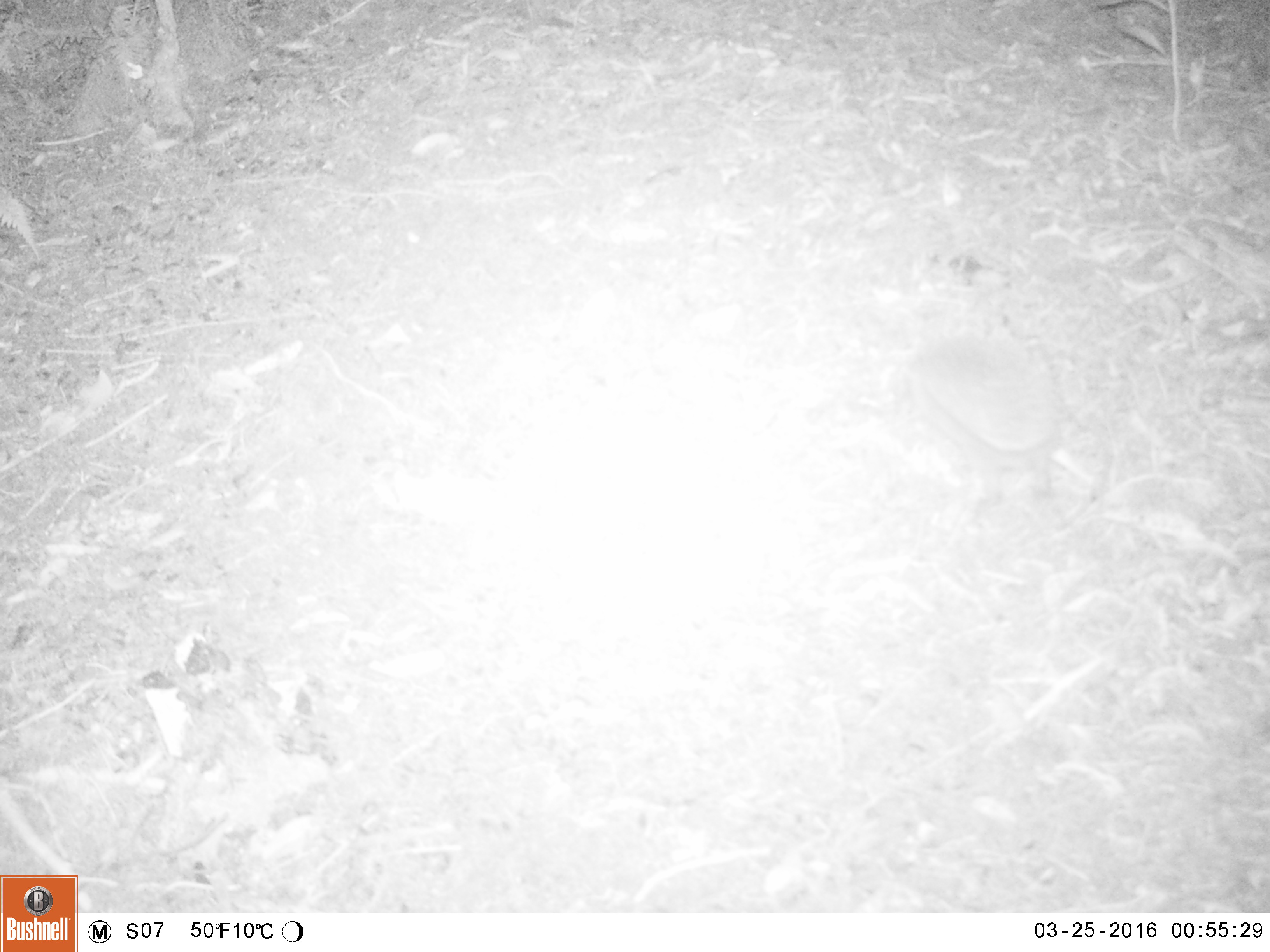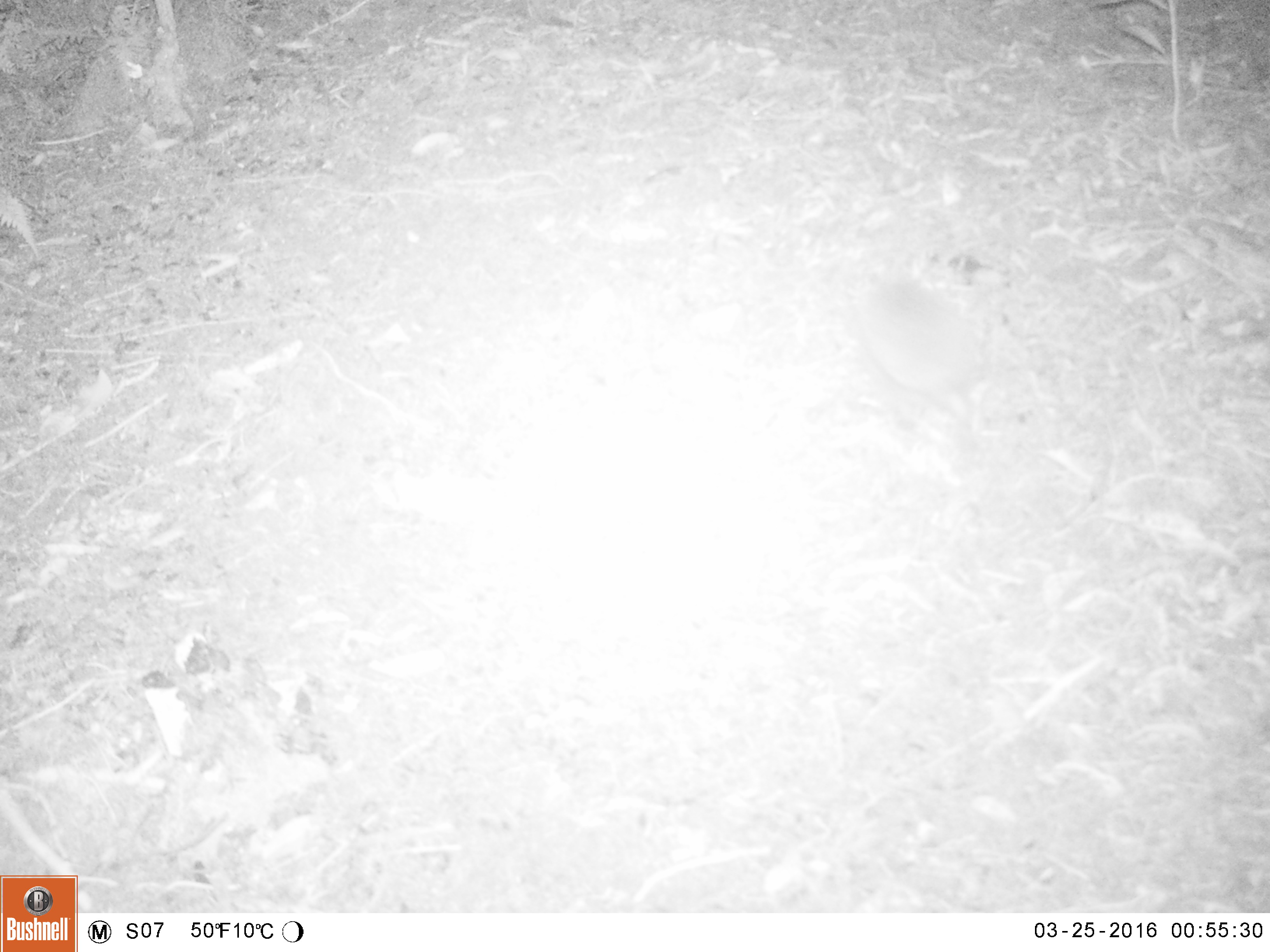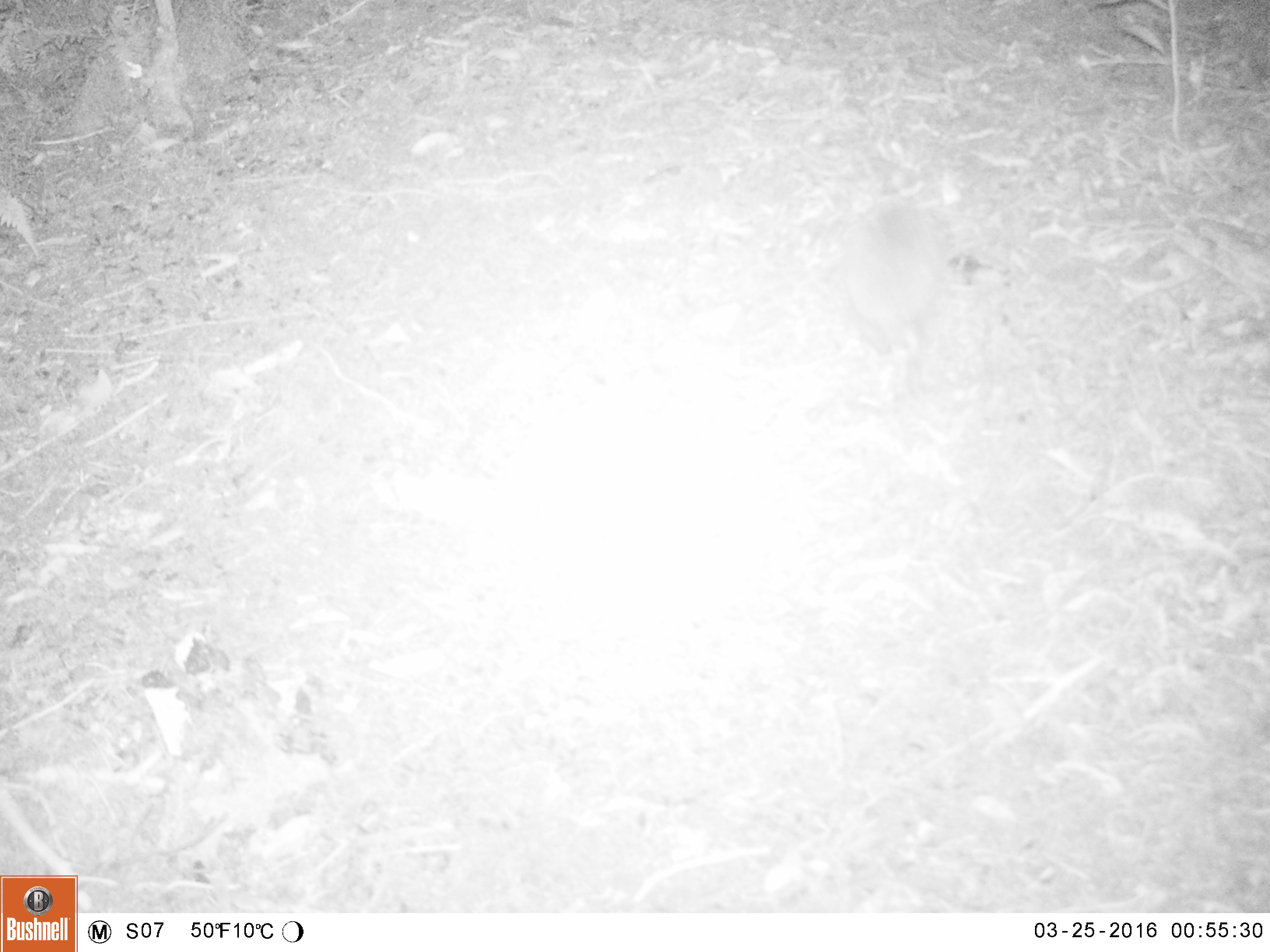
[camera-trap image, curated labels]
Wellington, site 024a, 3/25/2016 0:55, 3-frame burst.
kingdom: Animalia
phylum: Chordata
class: Mammalia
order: Eulipotyphla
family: Erinaceidae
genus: Erinaceus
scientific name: Erinaceus europaeus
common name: hedgehog